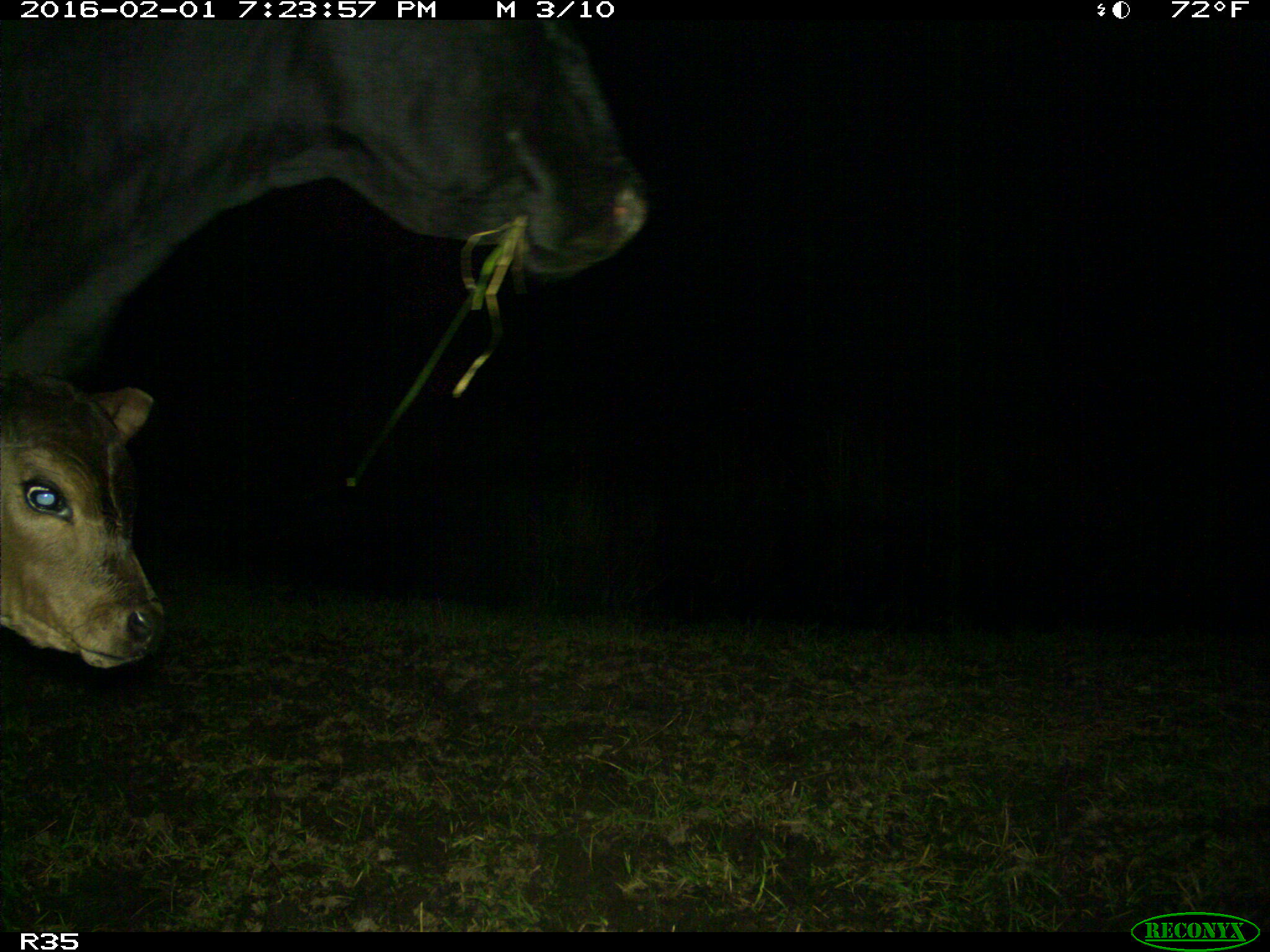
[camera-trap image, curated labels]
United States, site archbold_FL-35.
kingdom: Animalia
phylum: Chordata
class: Mammalia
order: Artiodactyla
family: Bovidae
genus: Bos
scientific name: Bos taurus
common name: domestic cow